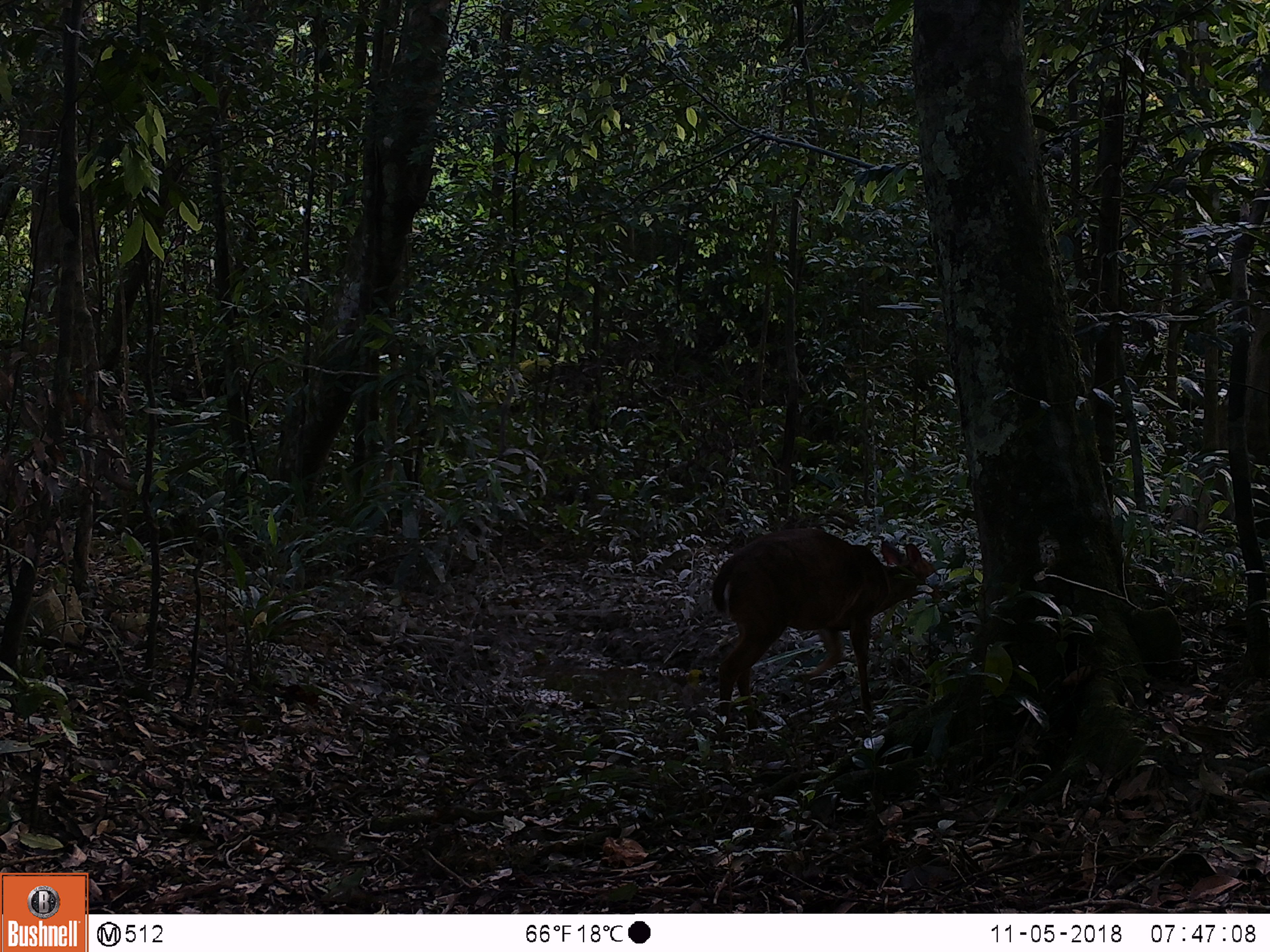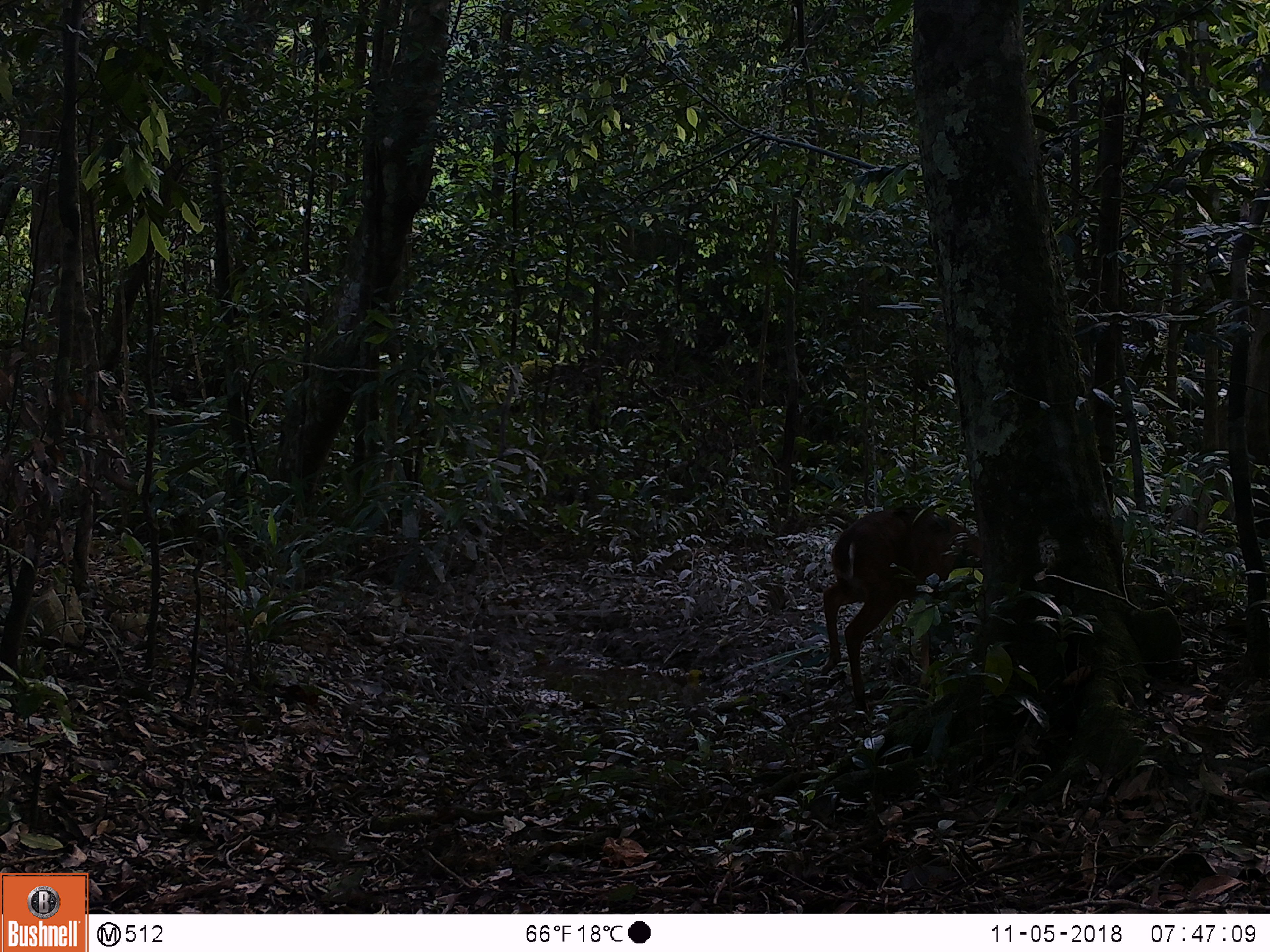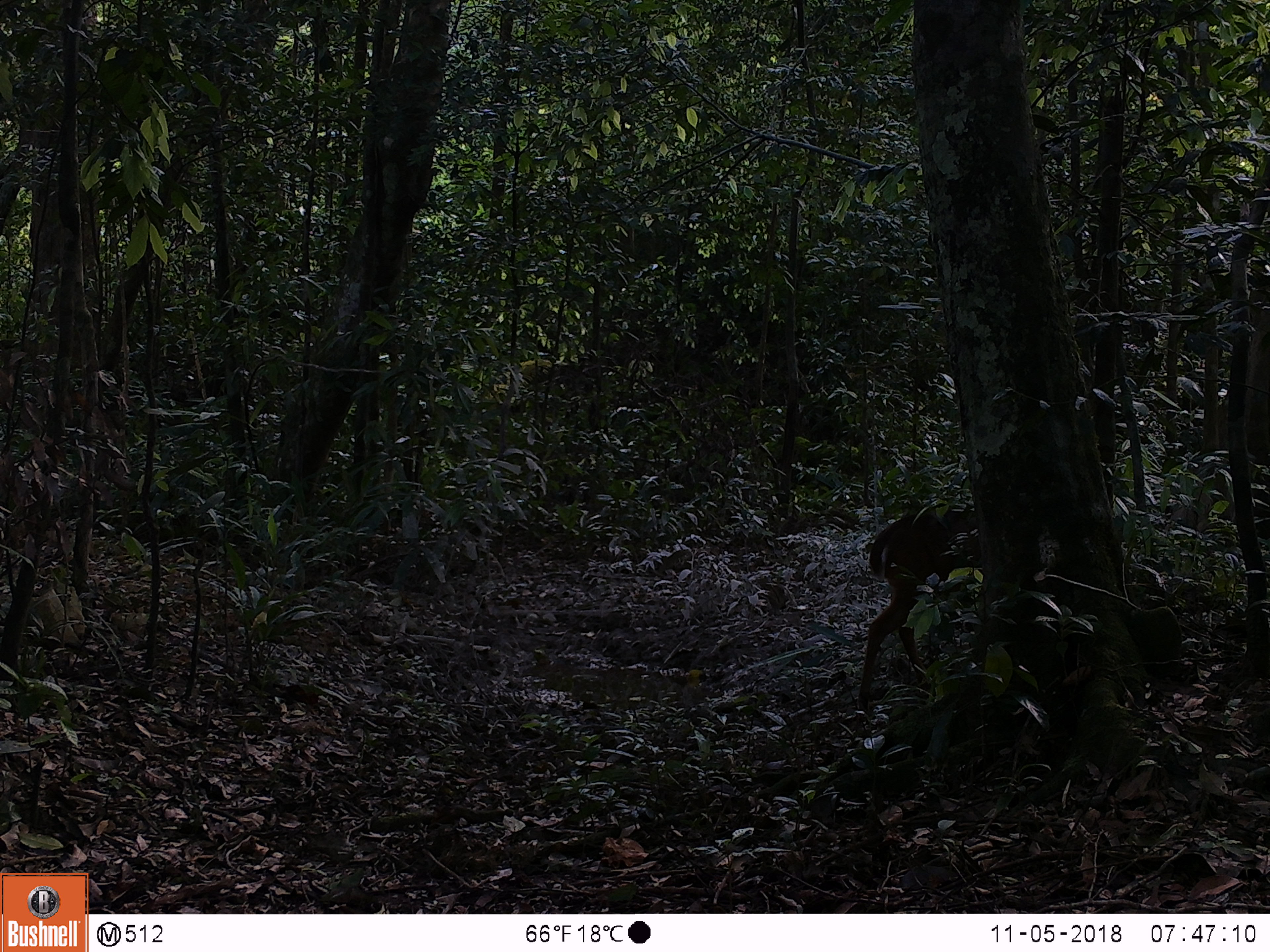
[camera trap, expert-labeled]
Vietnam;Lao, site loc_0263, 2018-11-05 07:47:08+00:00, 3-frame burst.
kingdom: Animalia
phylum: Chordata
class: Mammalia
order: Artiodactyla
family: Cervidae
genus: Muntiacus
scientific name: Muntiacus vuquangensis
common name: large-antlered muntjac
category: large antlered muntjac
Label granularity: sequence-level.